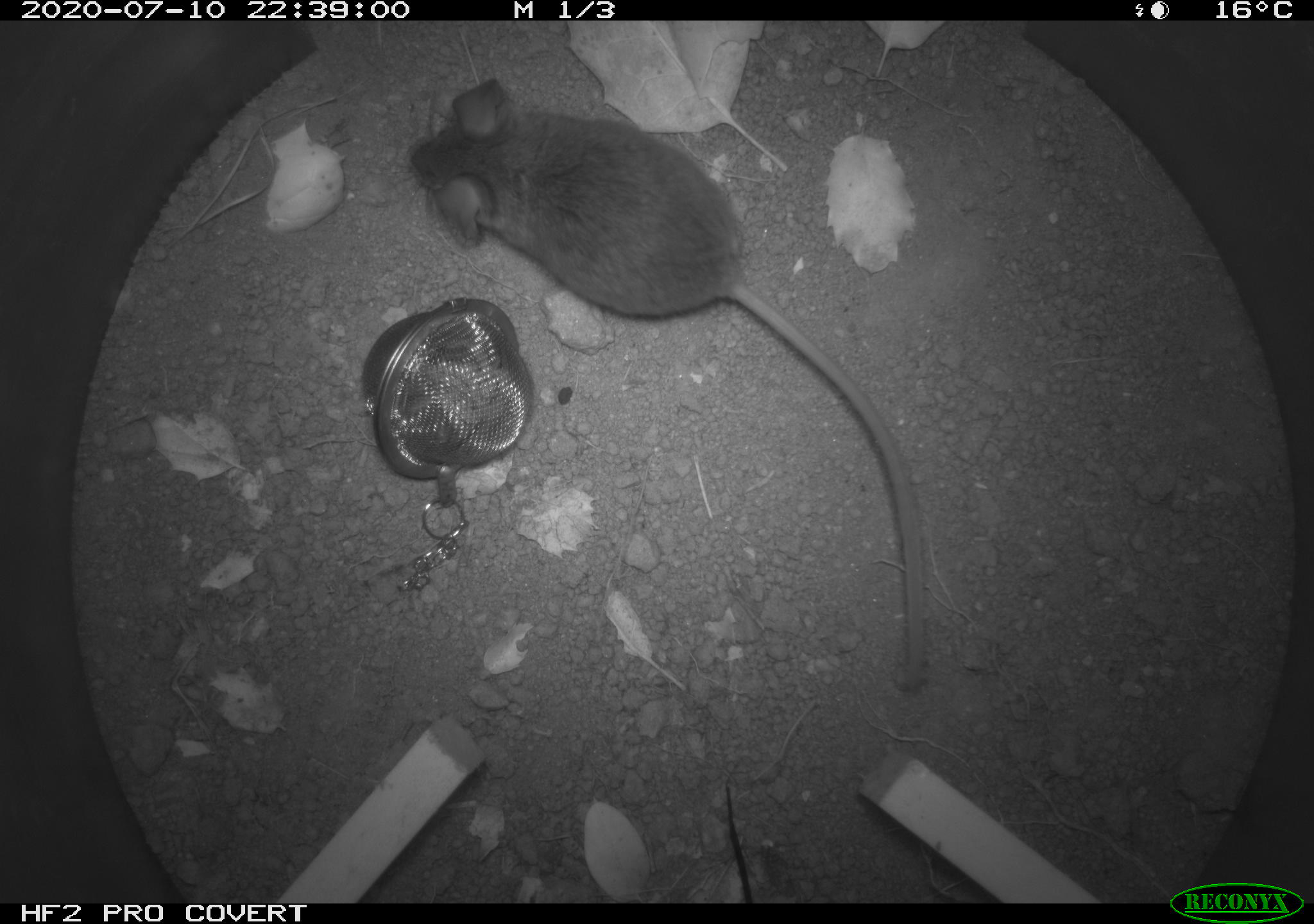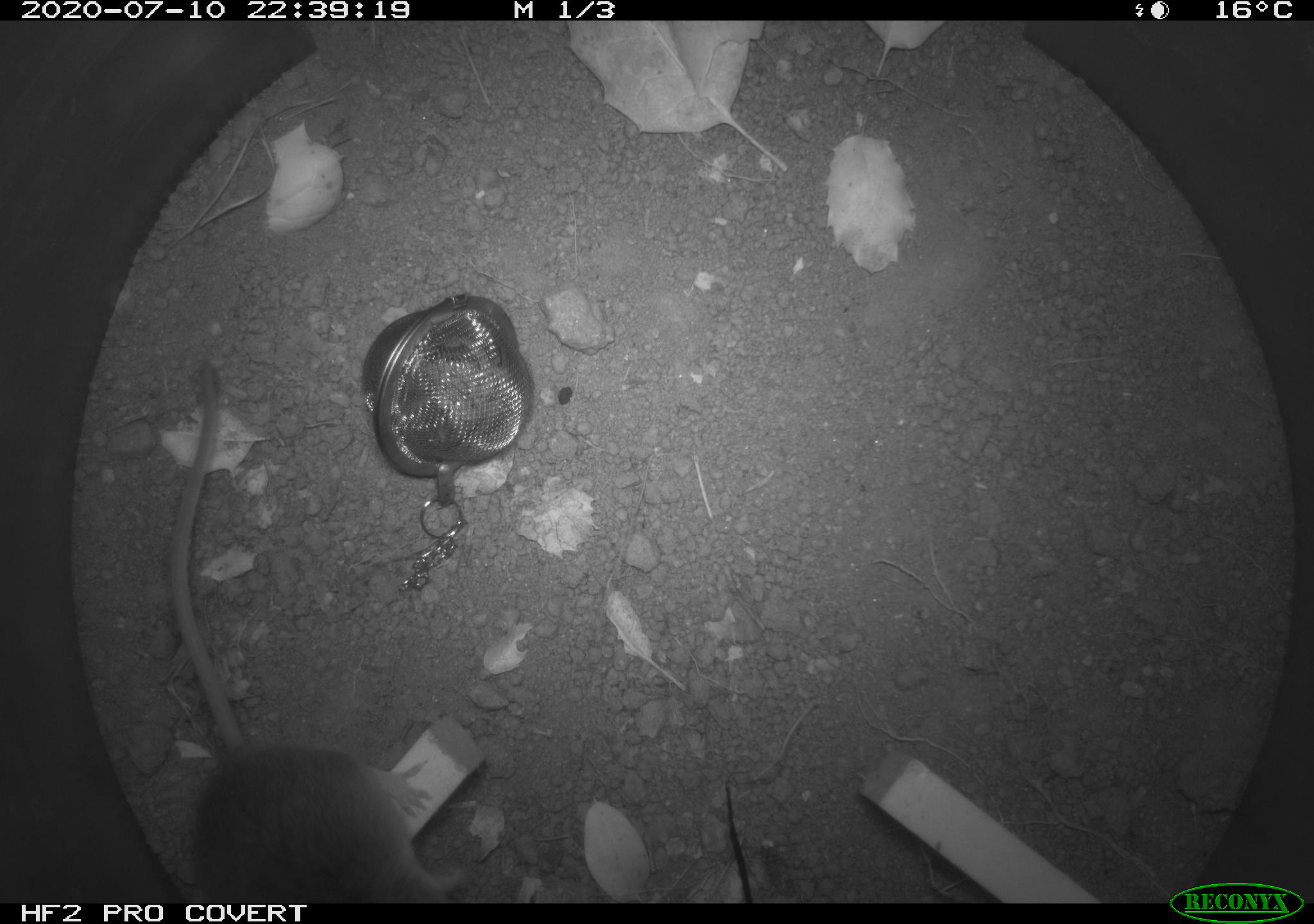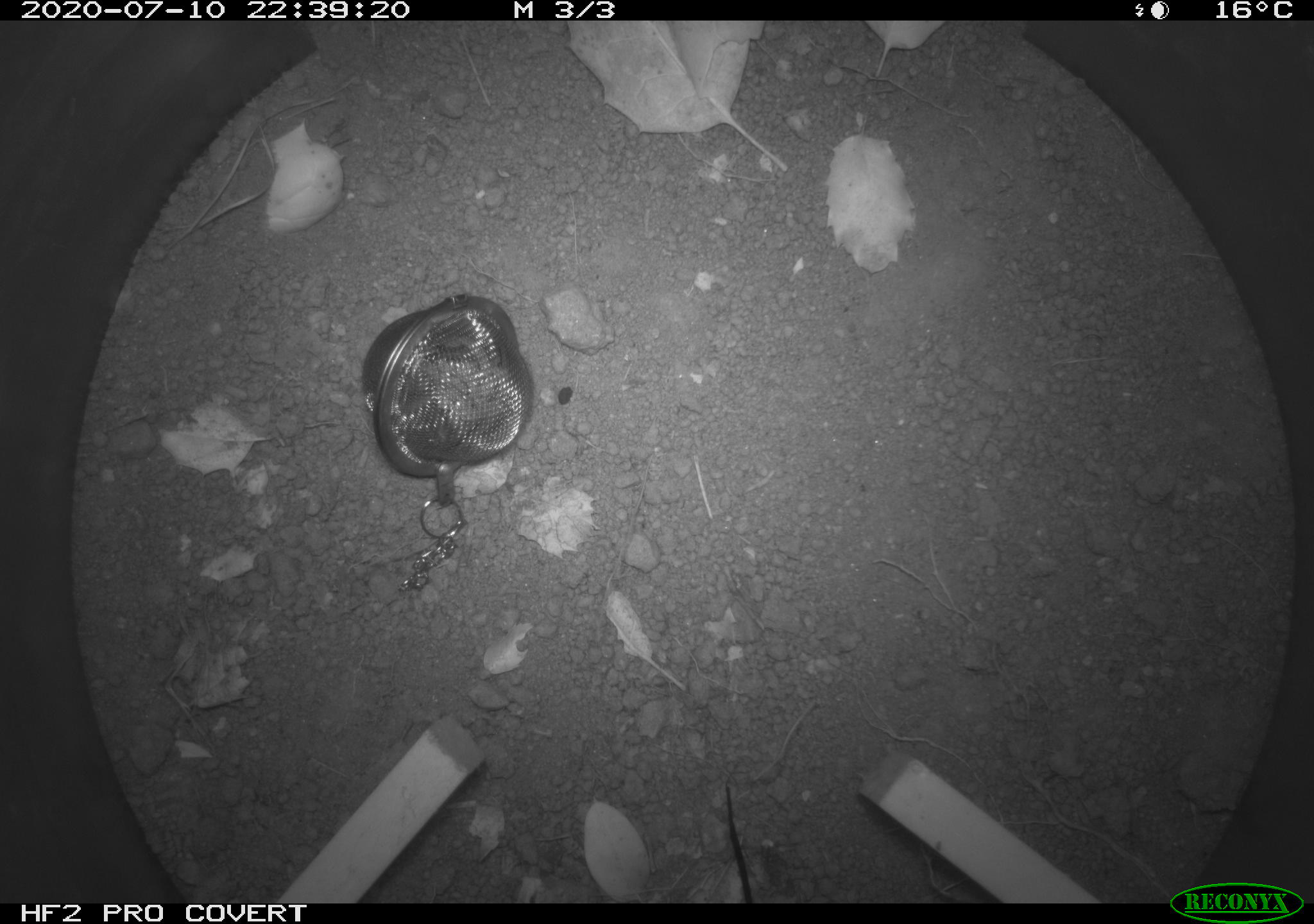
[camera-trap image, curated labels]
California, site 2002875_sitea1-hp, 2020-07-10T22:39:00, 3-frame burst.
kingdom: Animalia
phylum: Chordata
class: Mammalia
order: Rodentia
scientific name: Rodentia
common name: rodent